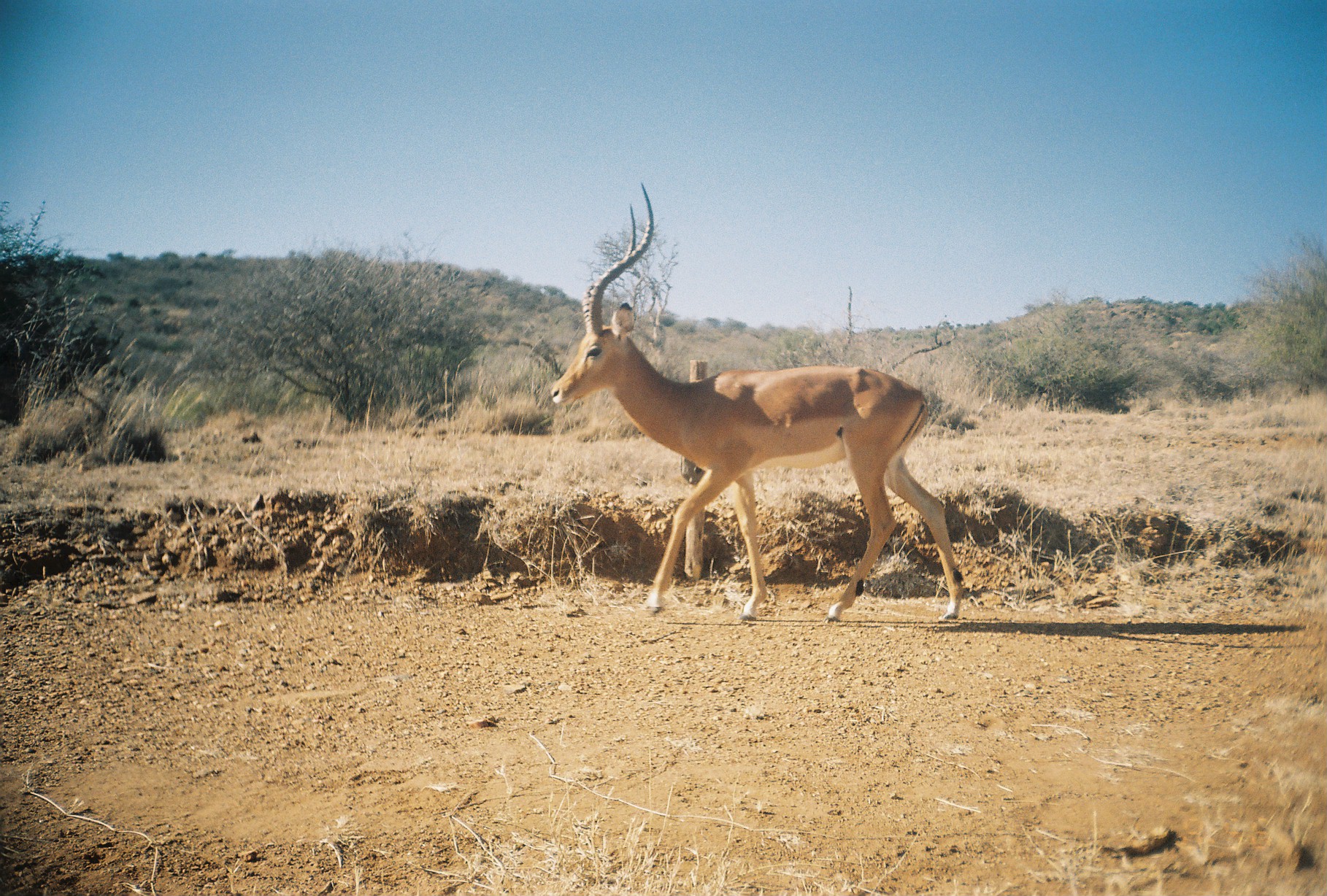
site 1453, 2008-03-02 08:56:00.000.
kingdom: Animalia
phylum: Chordata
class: Mammalia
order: Artiodactyla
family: Bovidae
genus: Aepyceros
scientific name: Aepyceros melampus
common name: impala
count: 1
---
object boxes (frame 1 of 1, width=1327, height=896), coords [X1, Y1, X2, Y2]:
aepyceros melampus: [548, 179, 962, 621]